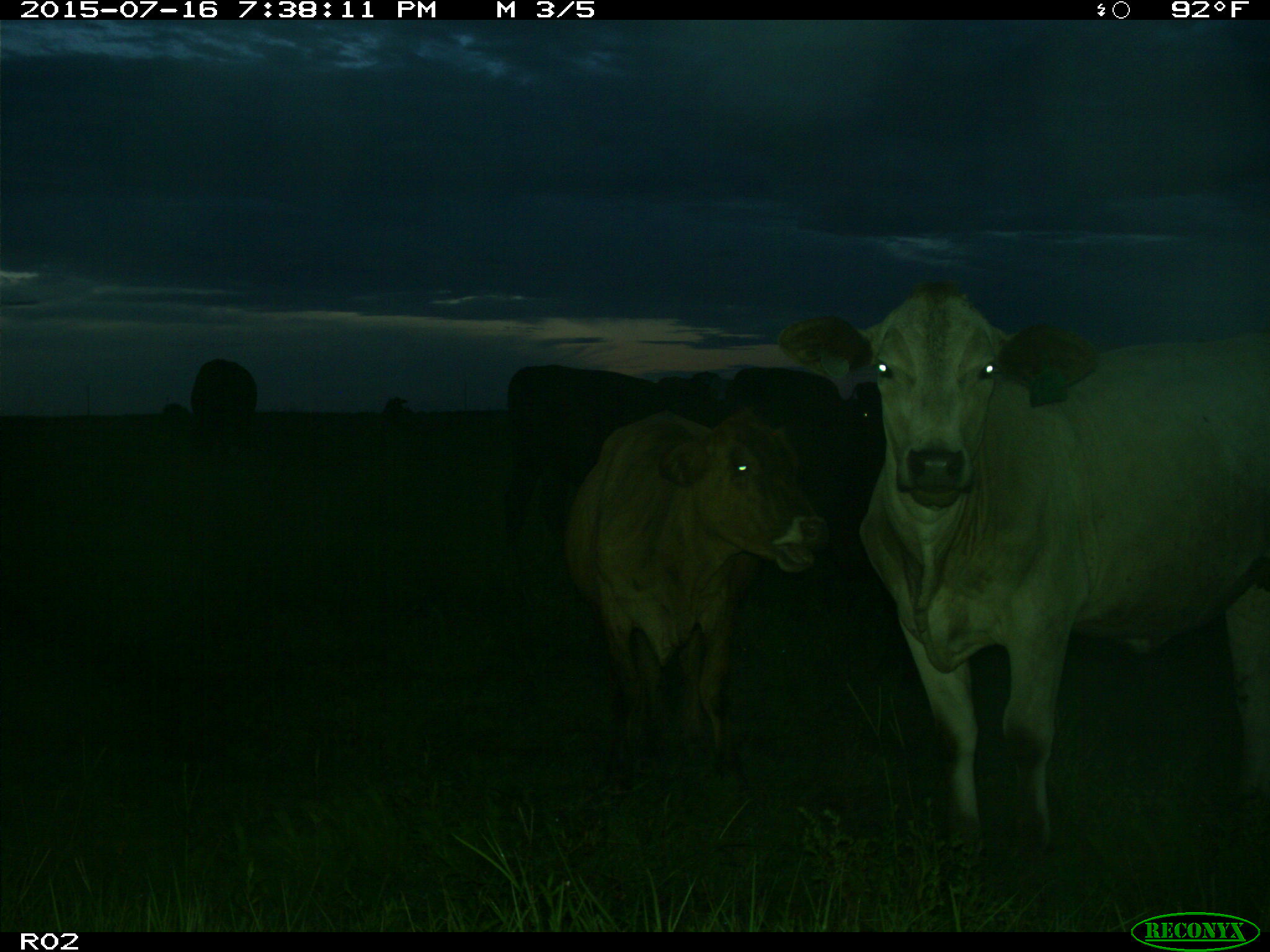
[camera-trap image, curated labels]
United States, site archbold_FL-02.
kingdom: Animalia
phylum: Chordata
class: Mammalia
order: Artiodactyla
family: Bovidae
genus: Bos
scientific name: Bos taurus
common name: domestic cow